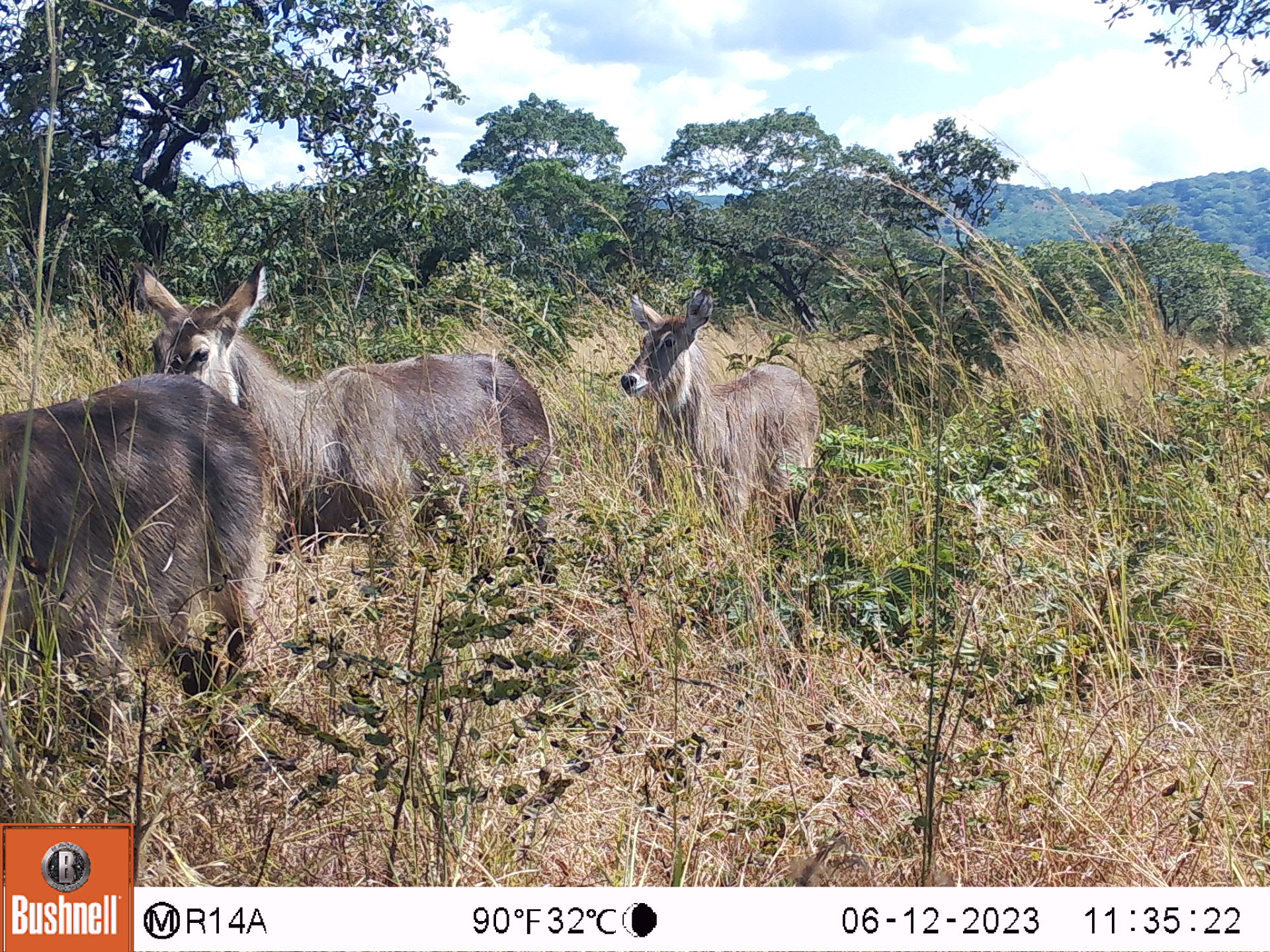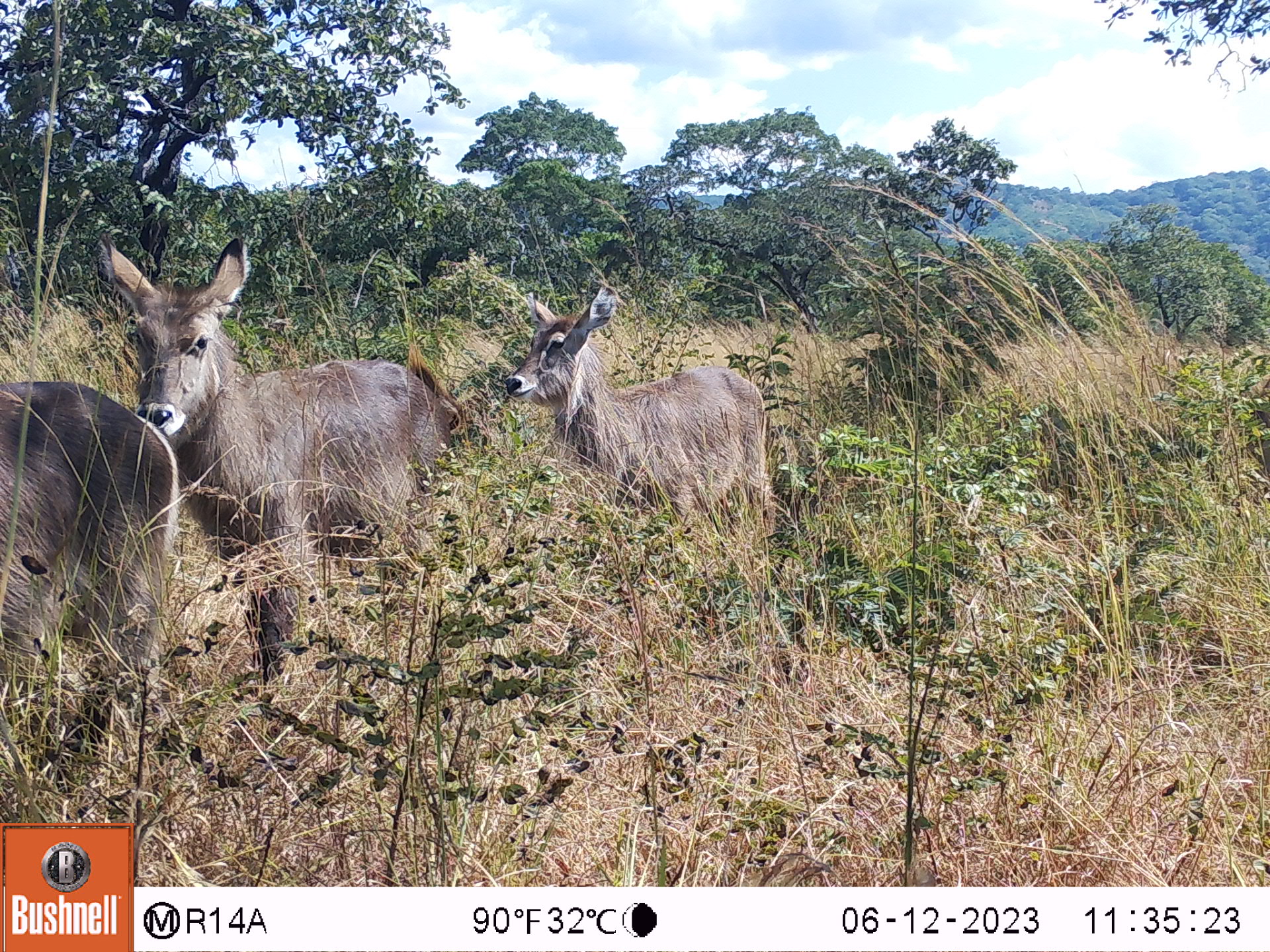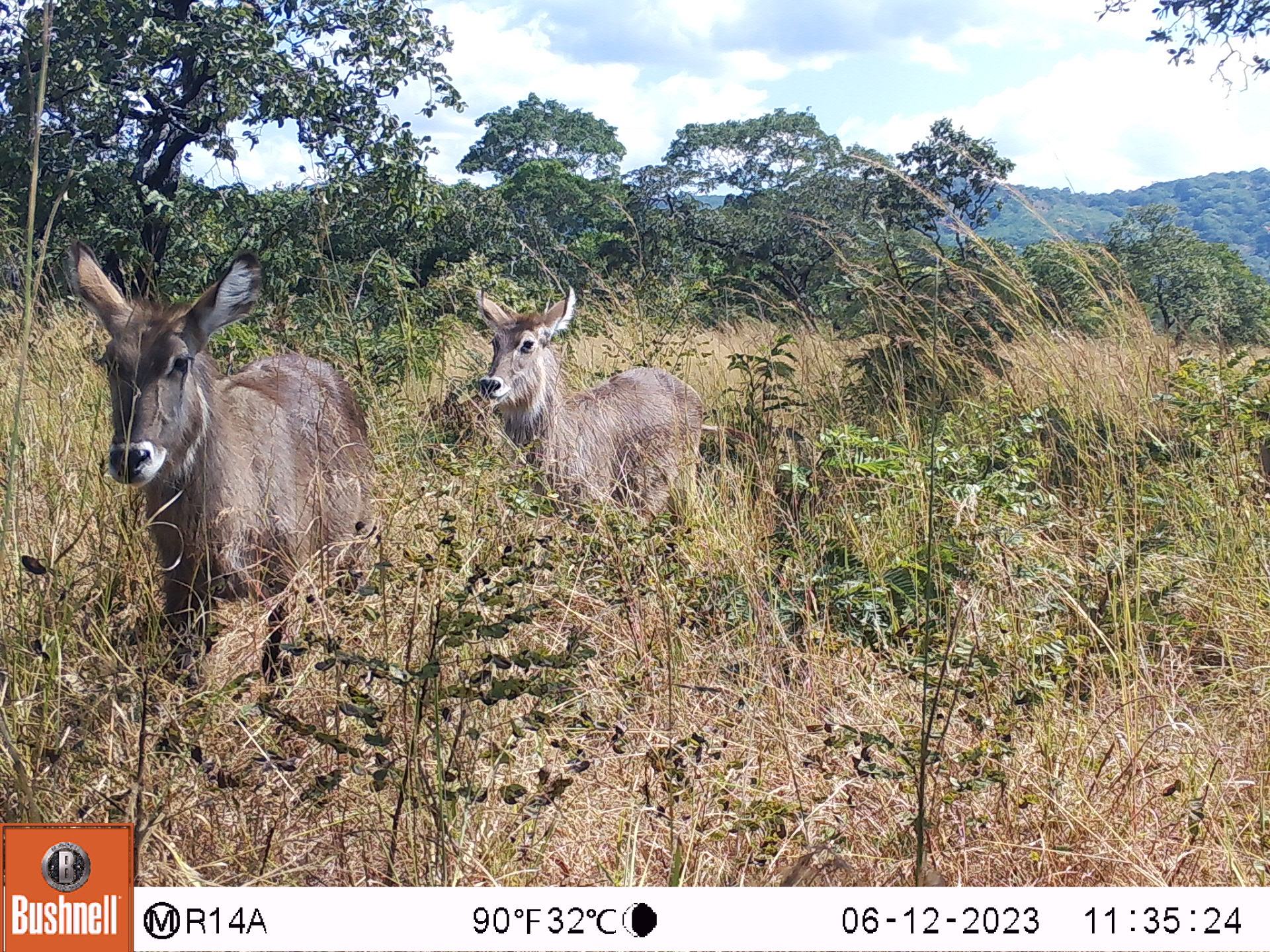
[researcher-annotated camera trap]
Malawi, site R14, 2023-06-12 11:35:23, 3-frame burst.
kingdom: Animalia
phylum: Chordata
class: Mammalia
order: Artiodactyla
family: Bovidae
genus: Kobus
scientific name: Kobus ellipsiprymnus ellipsiprymnus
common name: common waterbuck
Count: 3.